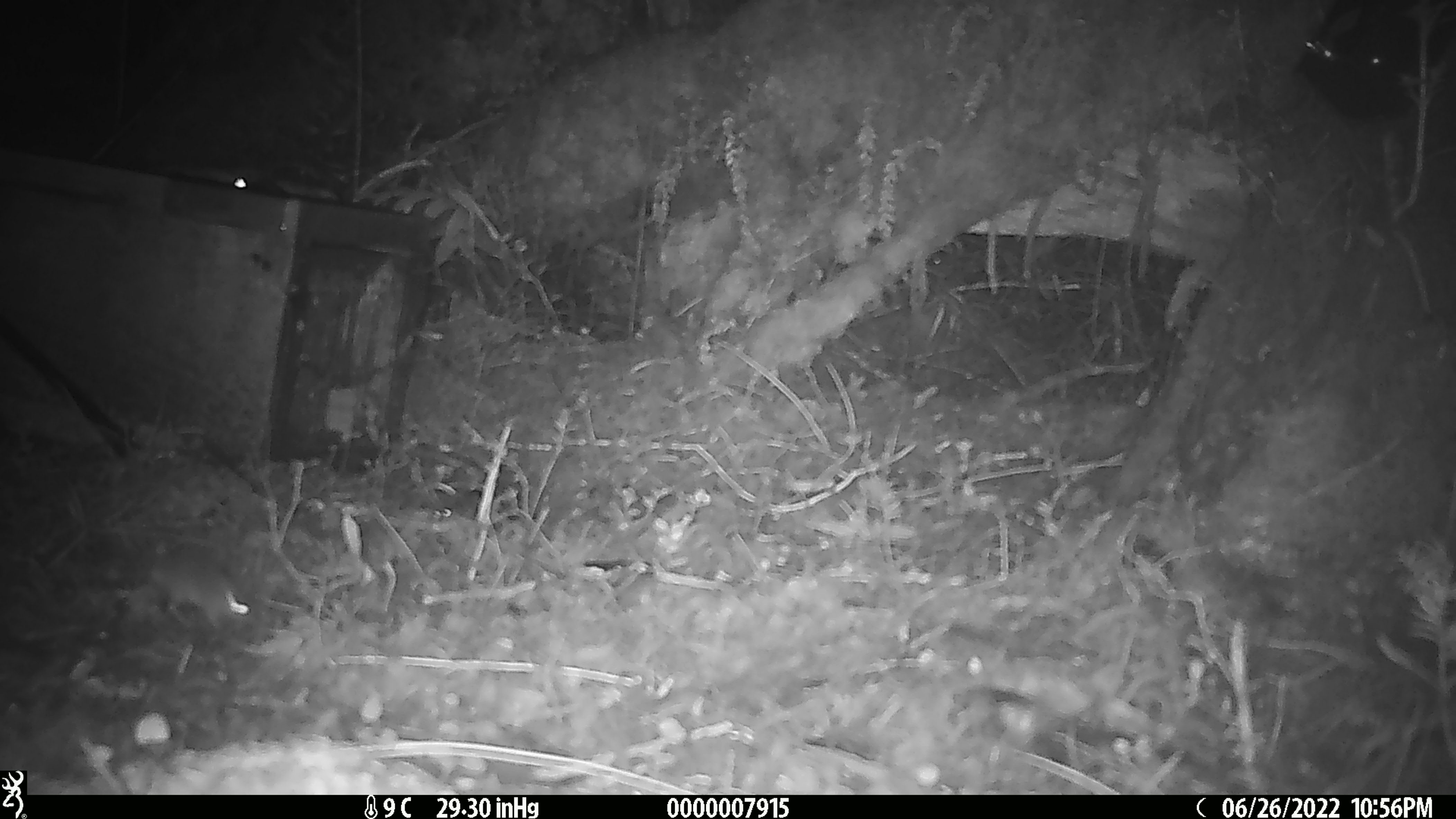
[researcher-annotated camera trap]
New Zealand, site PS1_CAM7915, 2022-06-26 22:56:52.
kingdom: Animalia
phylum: Chordata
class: Mammalia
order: Rodentia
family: Muridae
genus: Mus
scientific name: Mus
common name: mouse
Mouse (Mus).